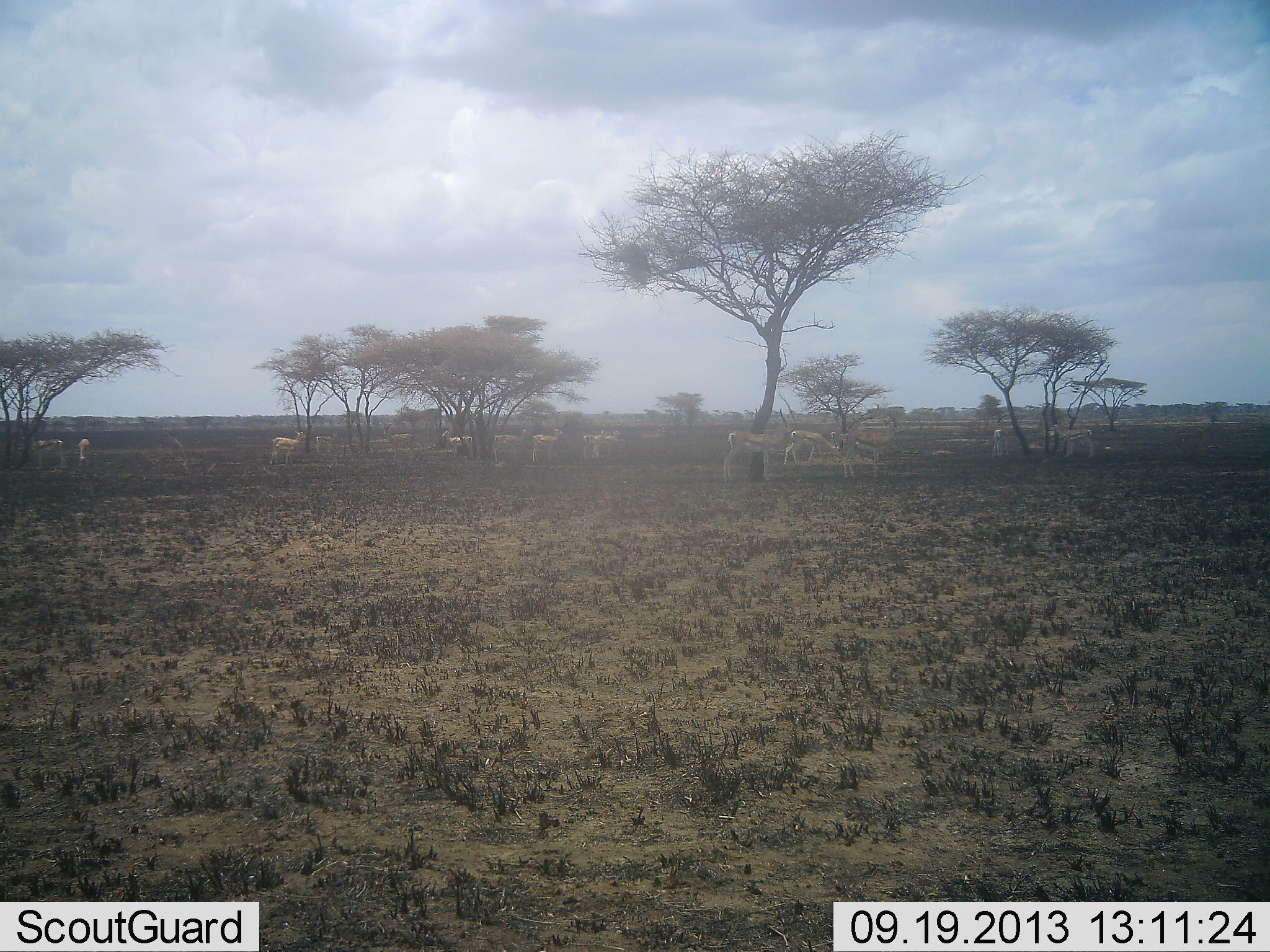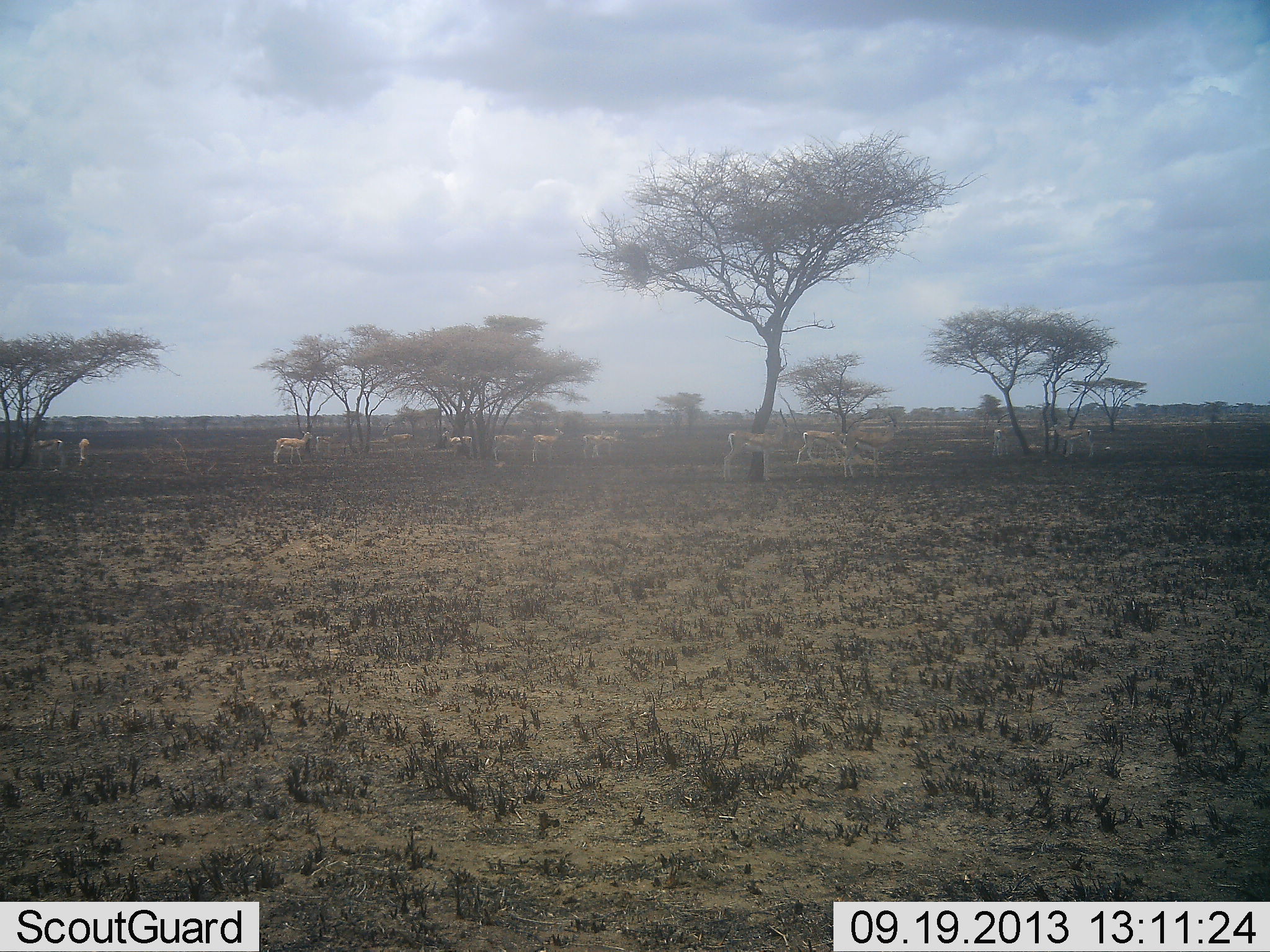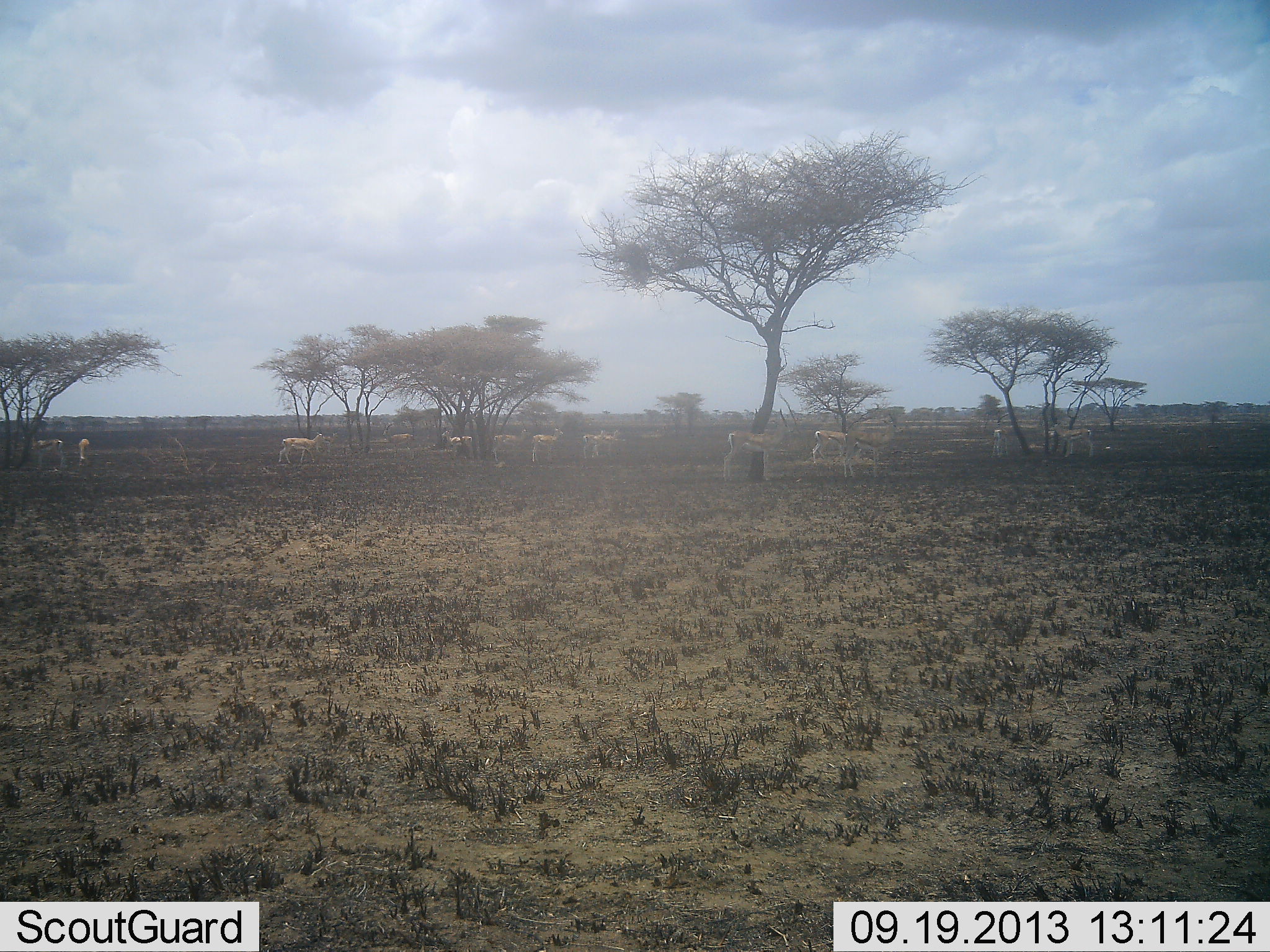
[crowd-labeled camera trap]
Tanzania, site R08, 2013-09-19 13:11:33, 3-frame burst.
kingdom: Animalia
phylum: Chordata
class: Mammalia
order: Artiodactyla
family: Bovidae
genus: Nanger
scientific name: Nanger granti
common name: grant's gazelle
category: gazellegrants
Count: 11-50.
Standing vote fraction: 94%.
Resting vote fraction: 0%.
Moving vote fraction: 50%.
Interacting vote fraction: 0%.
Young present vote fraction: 0%.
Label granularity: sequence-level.